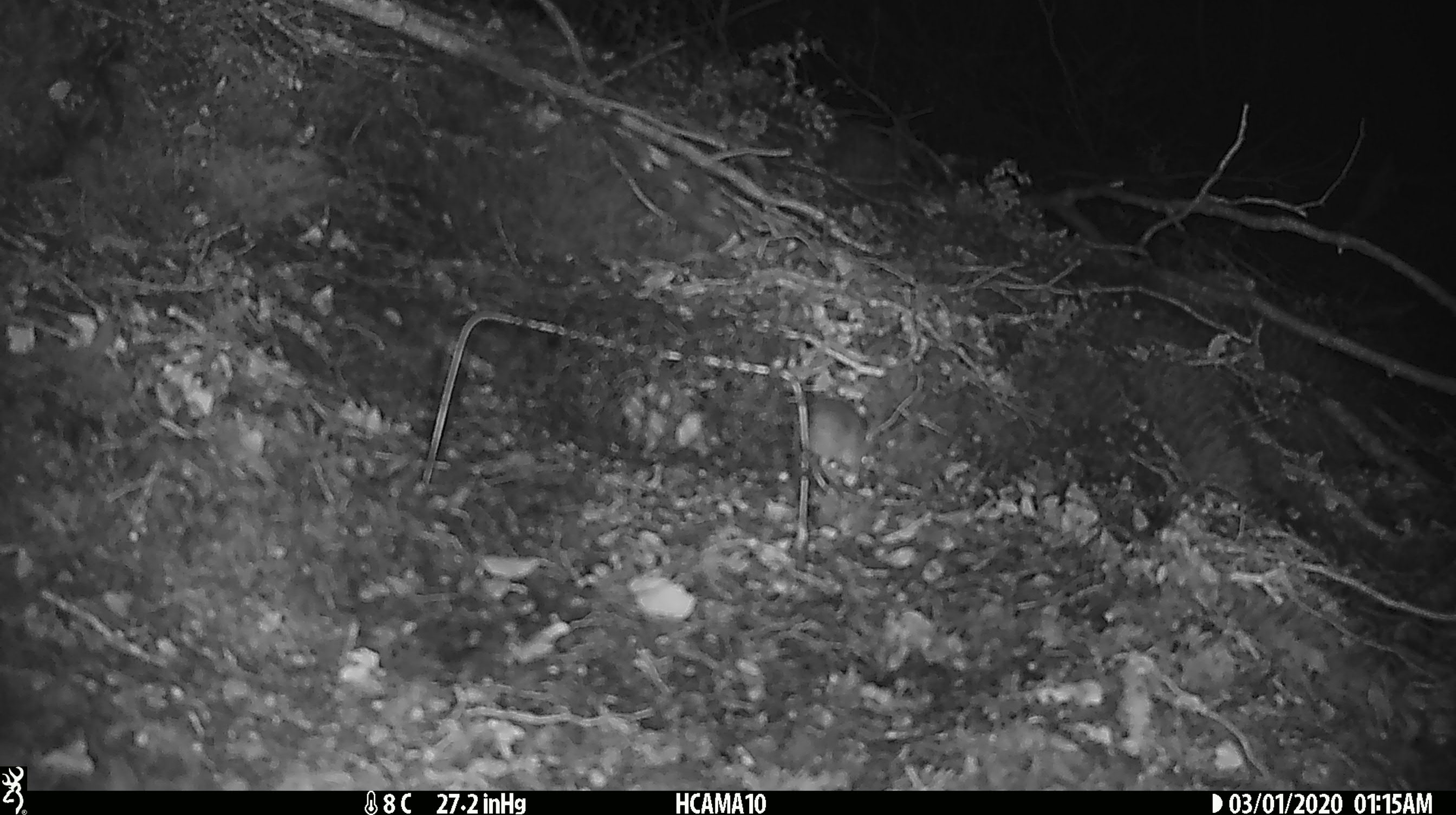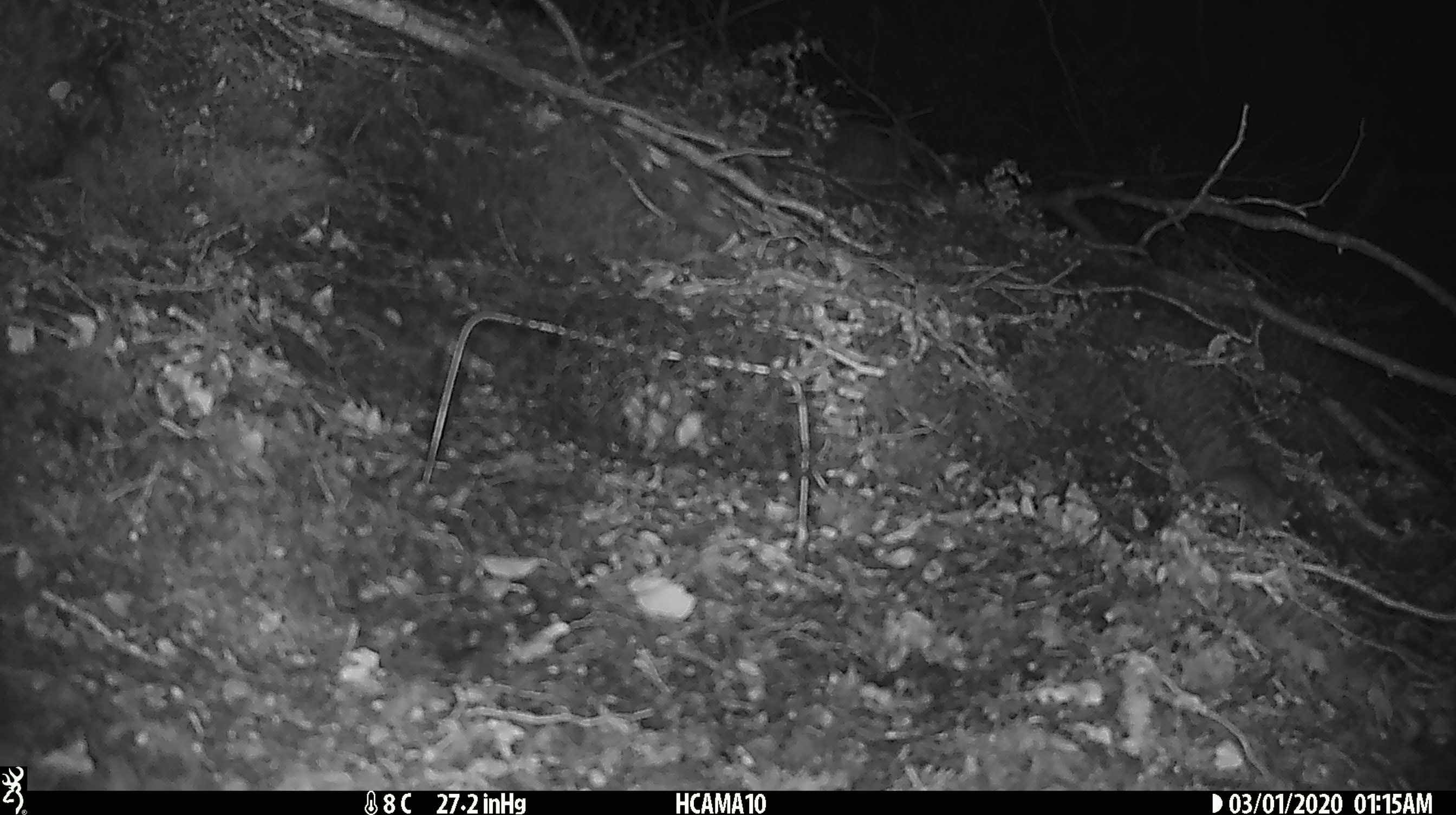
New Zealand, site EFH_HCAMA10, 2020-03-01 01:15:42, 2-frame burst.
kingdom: Animalia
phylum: Chordata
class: Mammalia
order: Rodentia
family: Muridae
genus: Mus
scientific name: Mus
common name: mouse